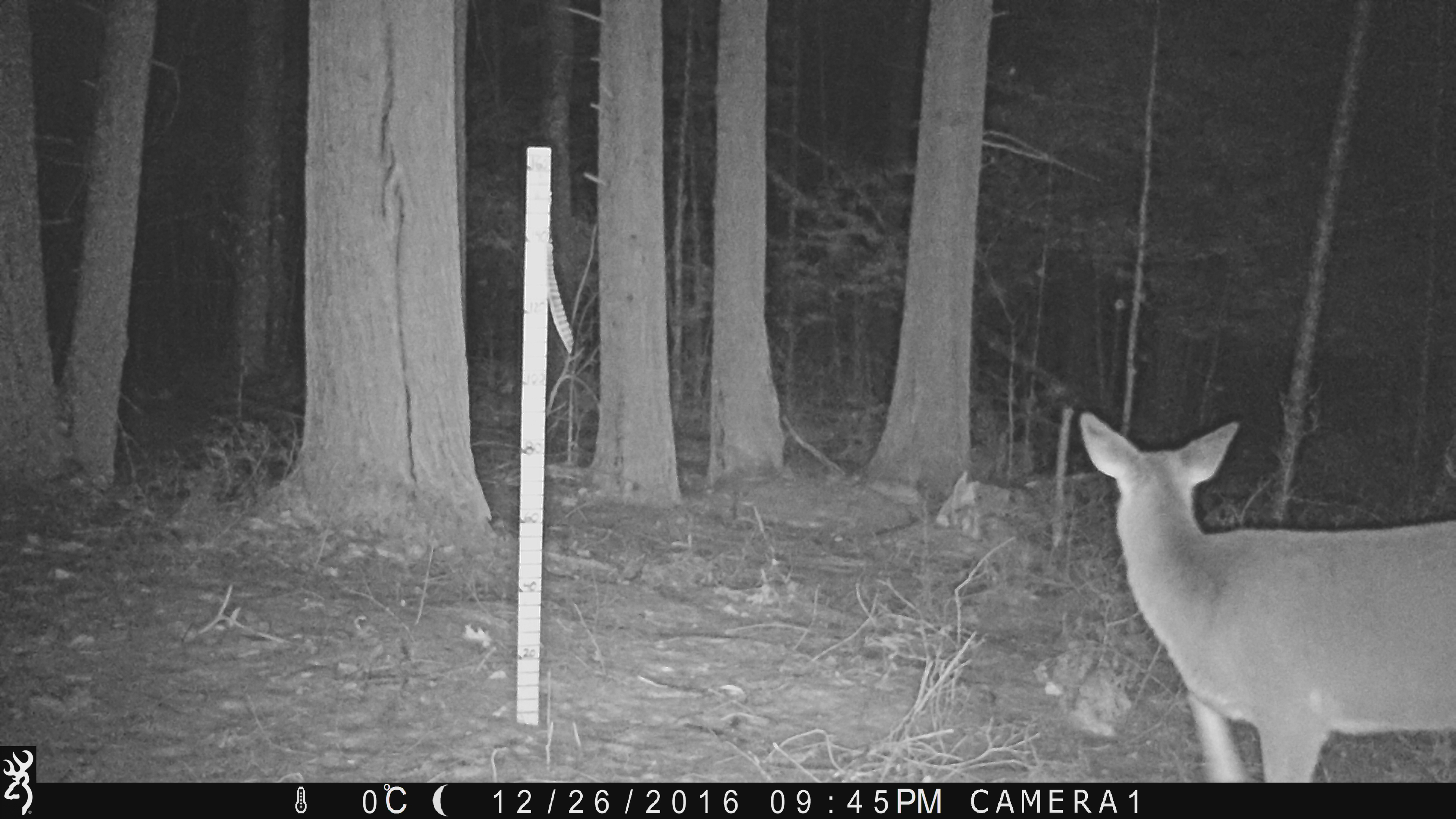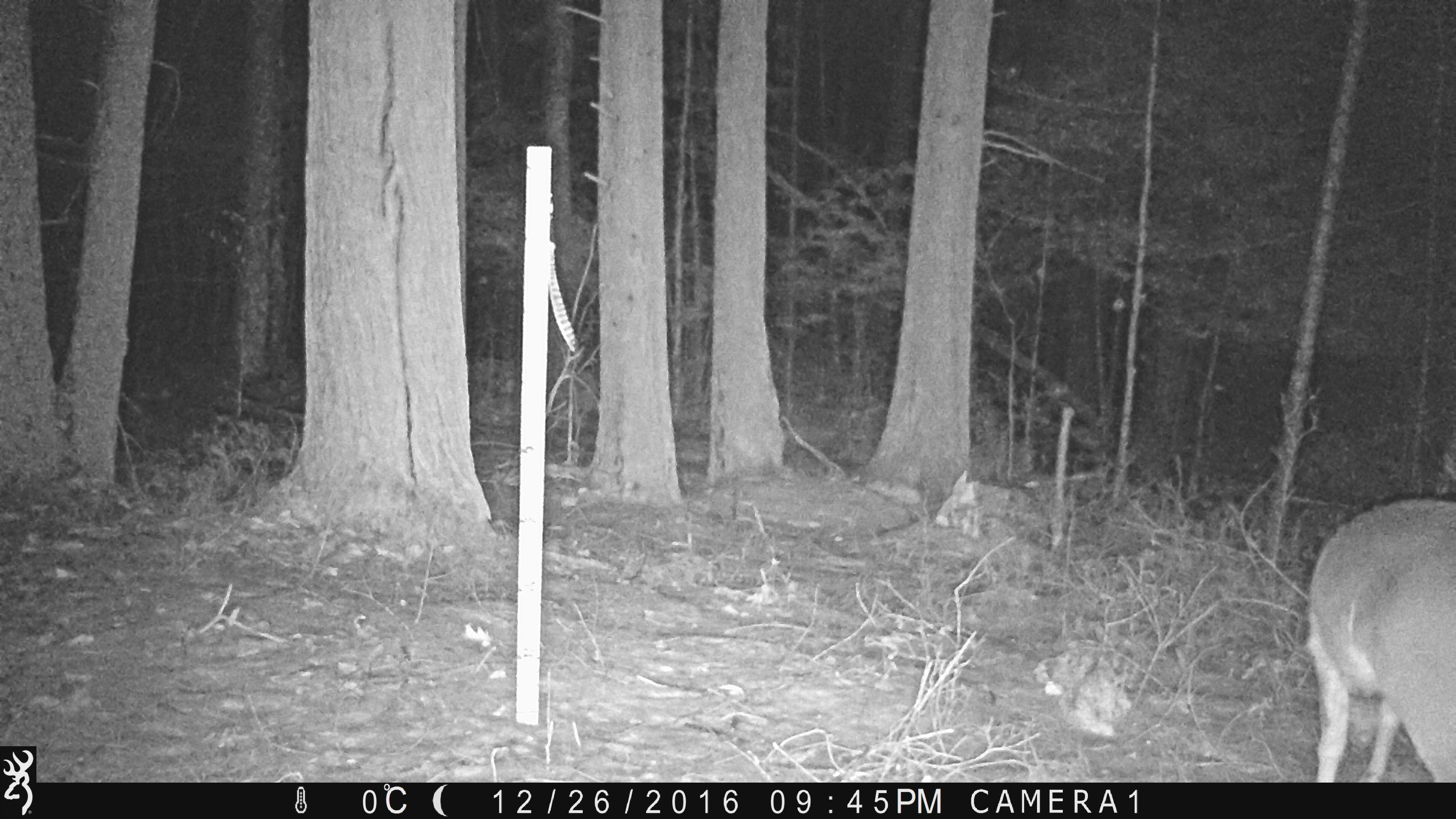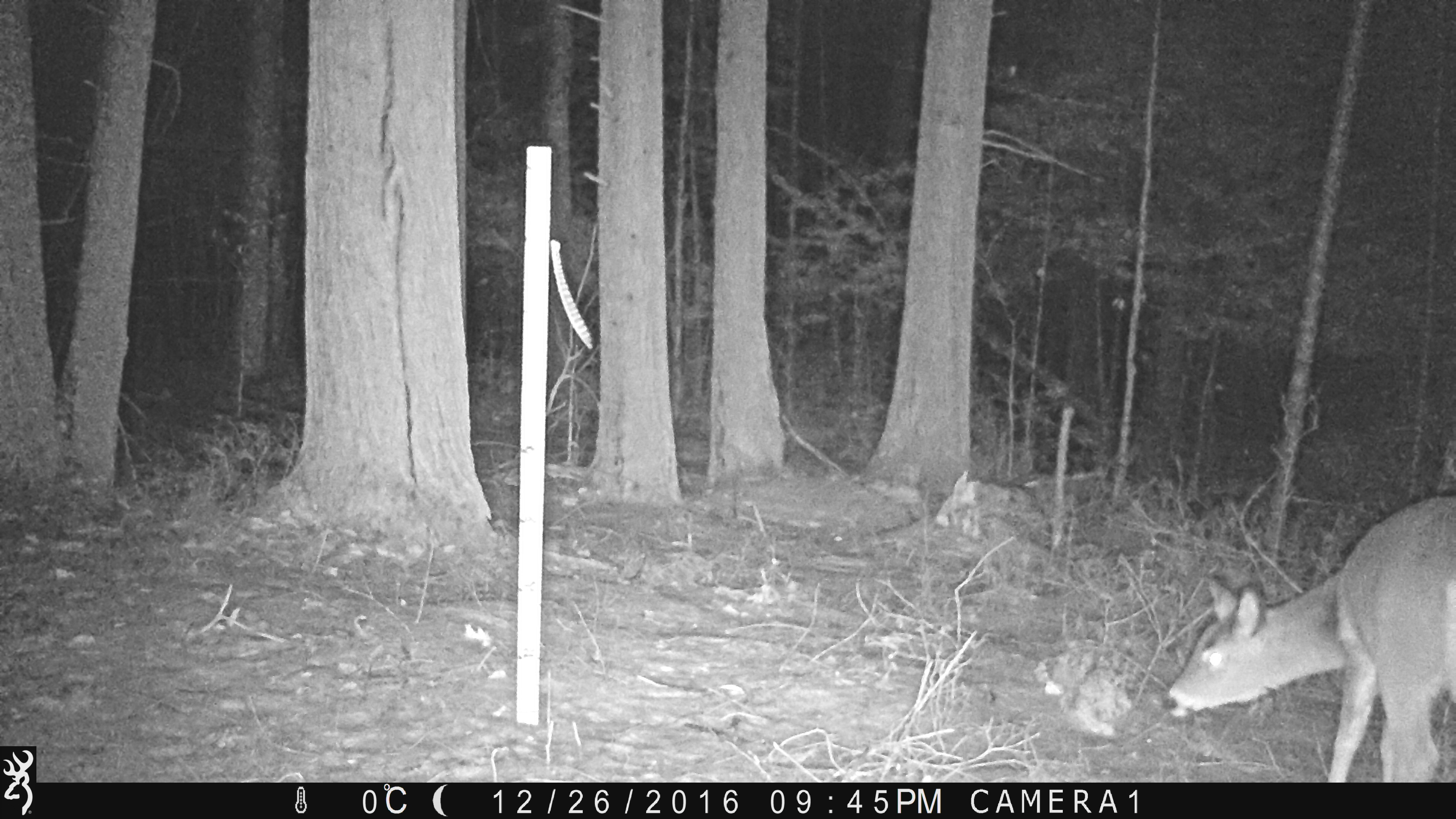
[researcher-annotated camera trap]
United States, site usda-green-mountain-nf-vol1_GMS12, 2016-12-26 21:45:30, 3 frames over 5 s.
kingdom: Animalia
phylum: Chordata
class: Mammalia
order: Artiodactyla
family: Cervidae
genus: Odocoileus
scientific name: Odocoileus virginianus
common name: white-tailed deer